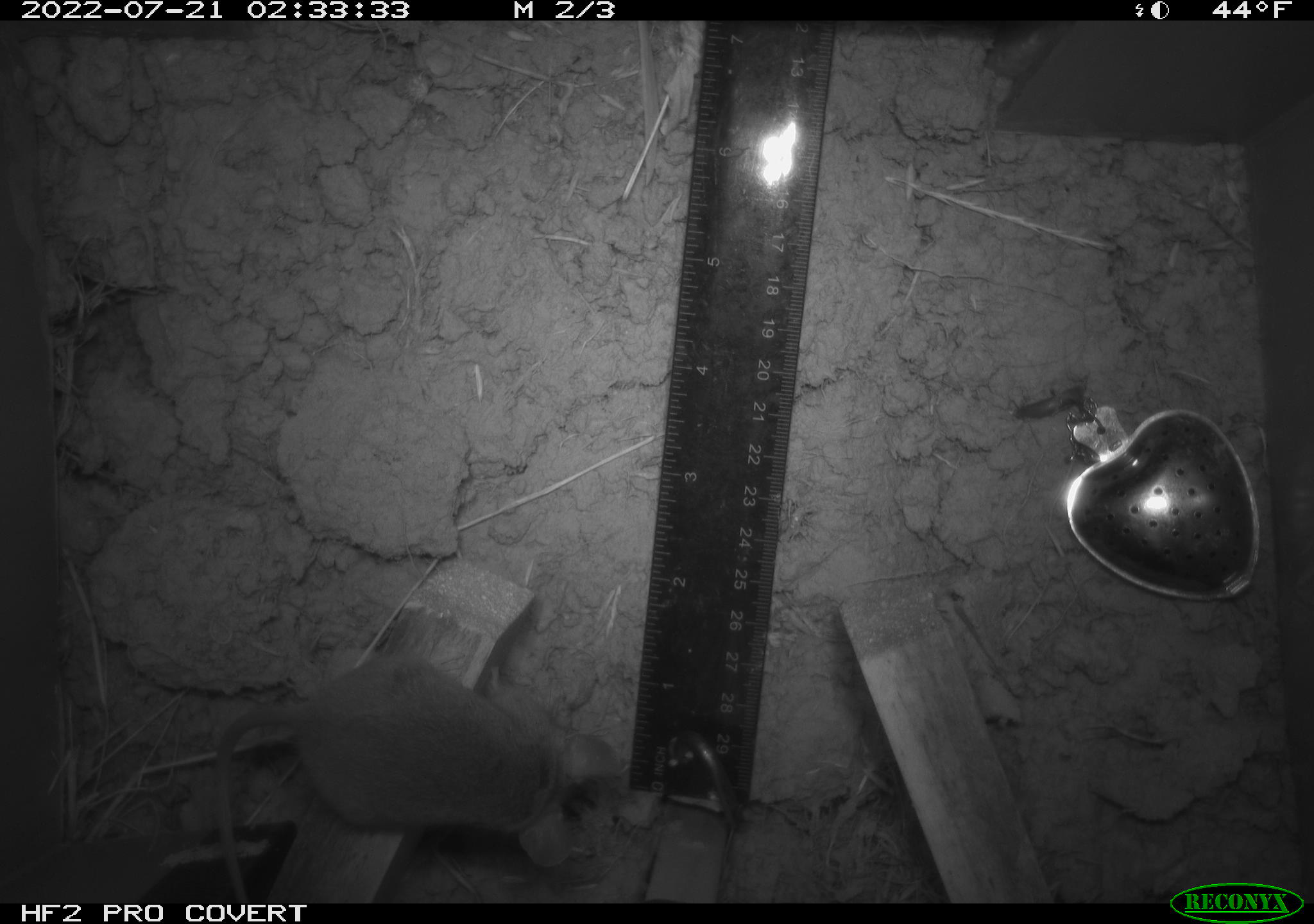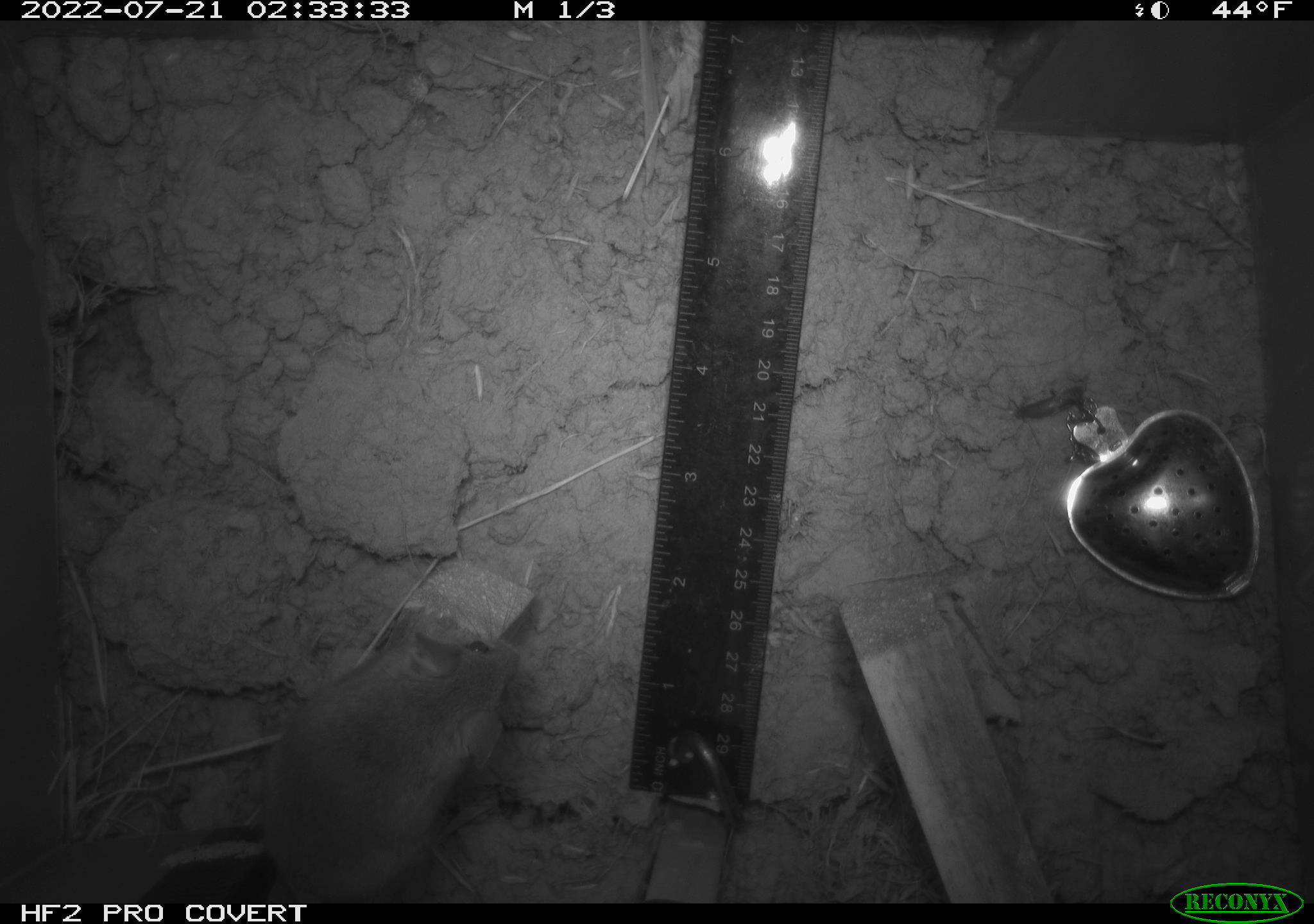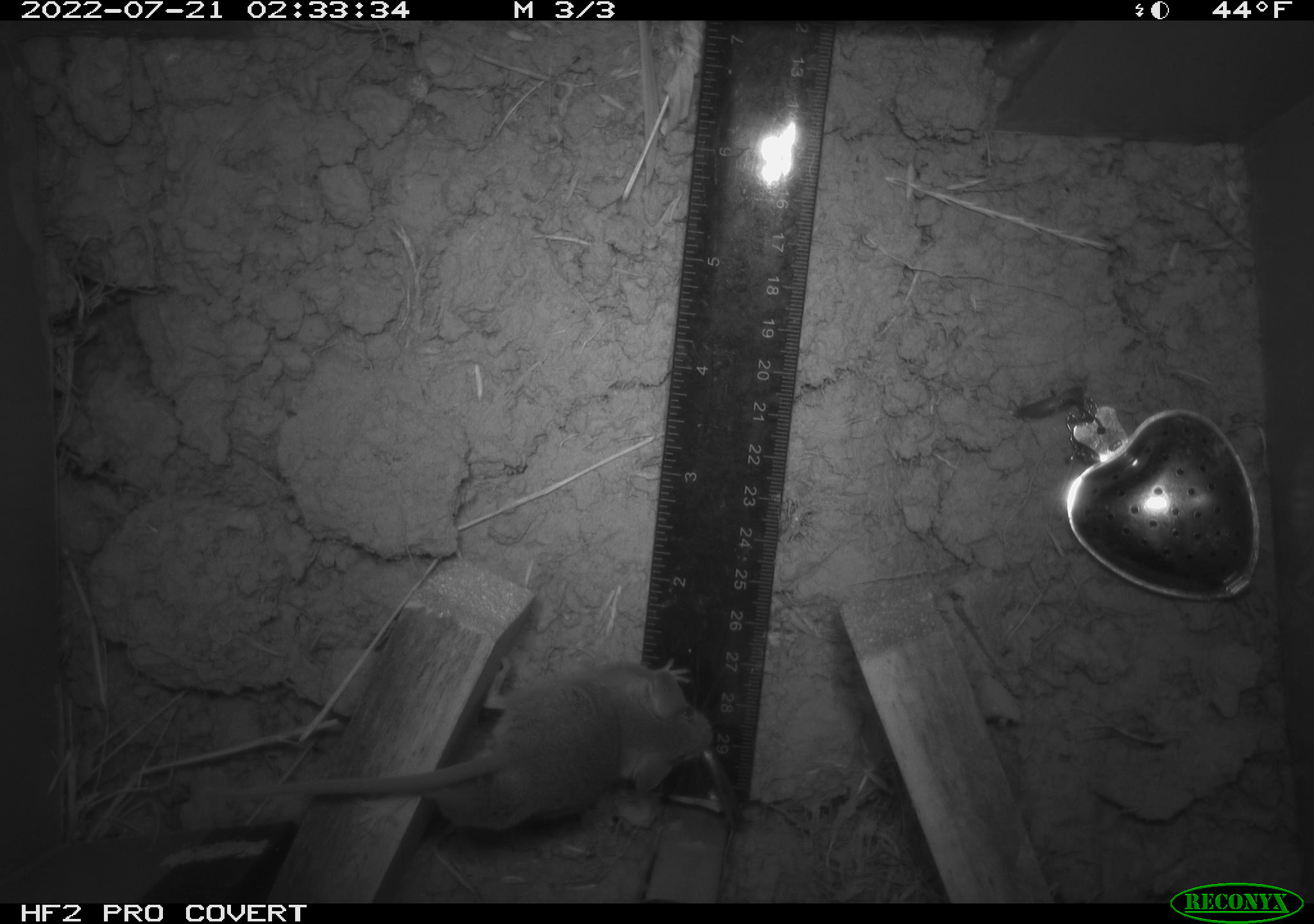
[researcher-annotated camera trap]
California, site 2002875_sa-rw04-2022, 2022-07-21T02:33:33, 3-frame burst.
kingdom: Animalia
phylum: Chordata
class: Mammalia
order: Rodentia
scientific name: Rodentia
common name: mouse species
Mouse species (Rodentia).